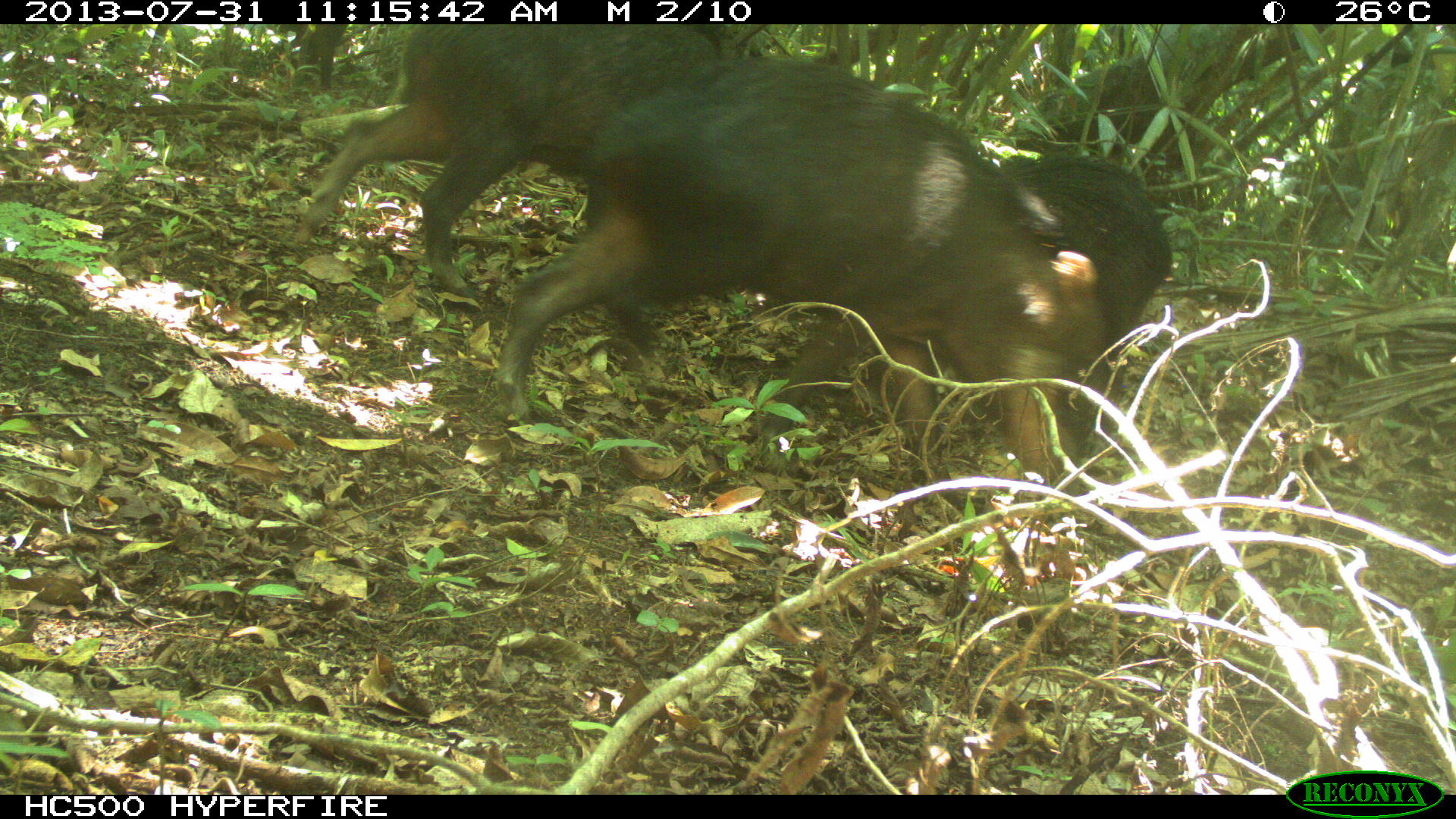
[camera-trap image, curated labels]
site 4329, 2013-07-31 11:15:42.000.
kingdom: Animalia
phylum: Chordata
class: Mammalia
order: Artiodactyla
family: Tayassuidae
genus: Tayassu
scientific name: Tayassu pecari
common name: white-lipped peccary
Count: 3.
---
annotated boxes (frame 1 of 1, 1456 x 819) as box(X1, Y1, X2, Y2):
tayassu pecari: box(493, 52, 1109, 480); box(291, 24, 720, 298); box(999, 154, 1171, 423); box(1002, 58, 1194, 165)